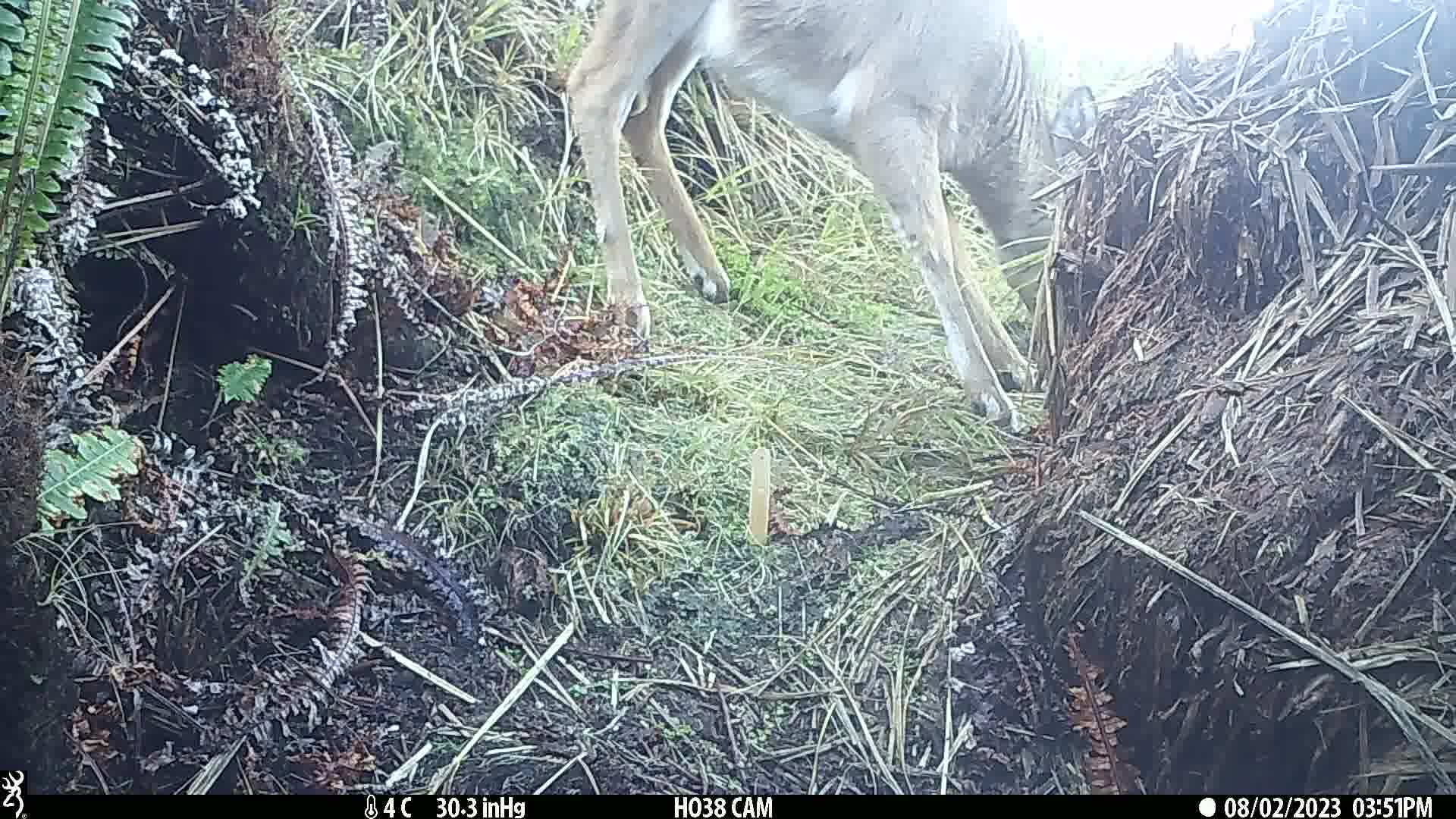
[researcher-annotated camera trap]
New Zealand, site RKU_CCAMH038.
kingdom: Animalia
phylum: Chordata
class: Mammalia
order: Artiodactyla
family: Cervidae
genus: Odocoileus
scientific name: Odocoileus virginianus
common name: white-tailed deer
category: white tailed deer